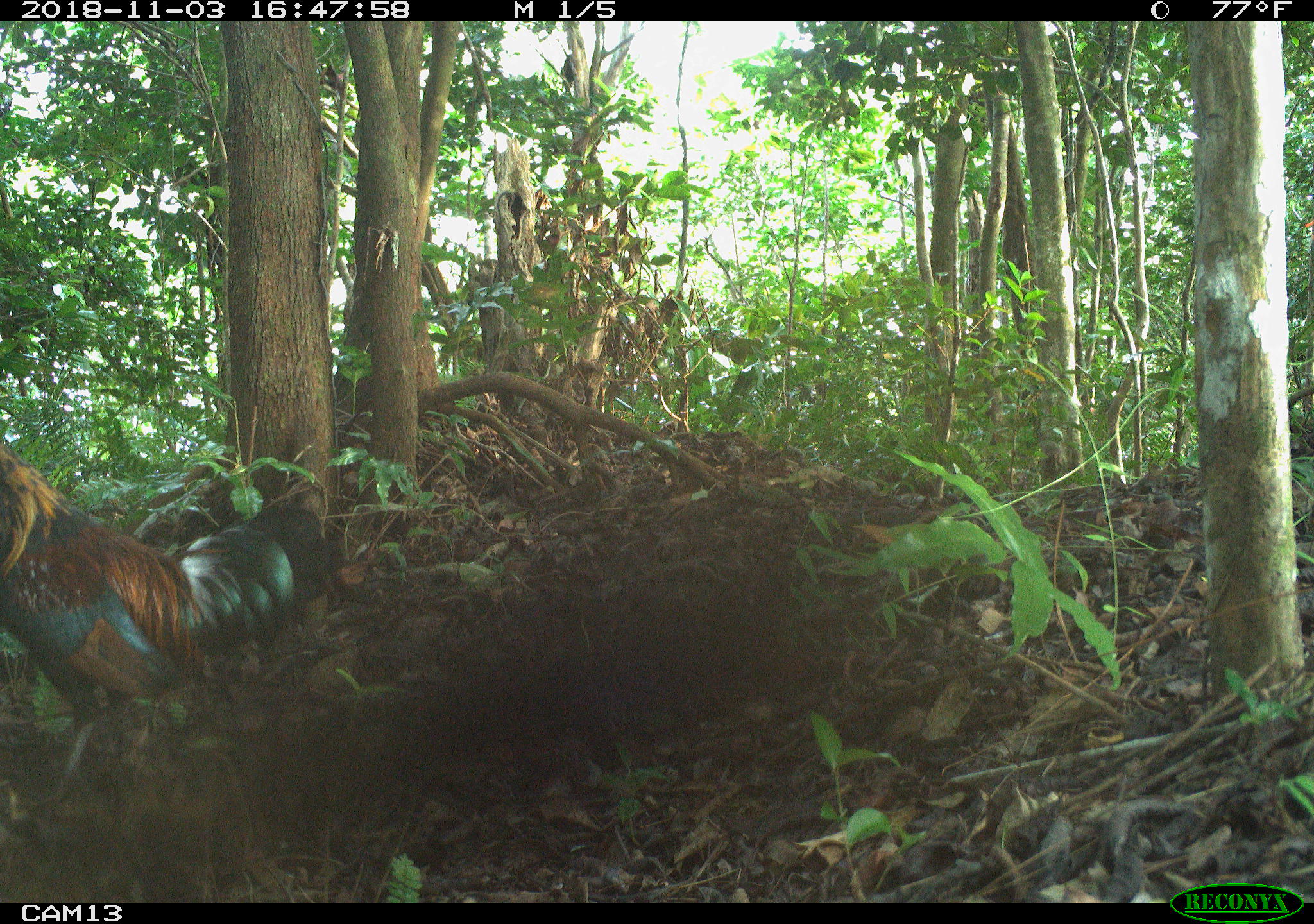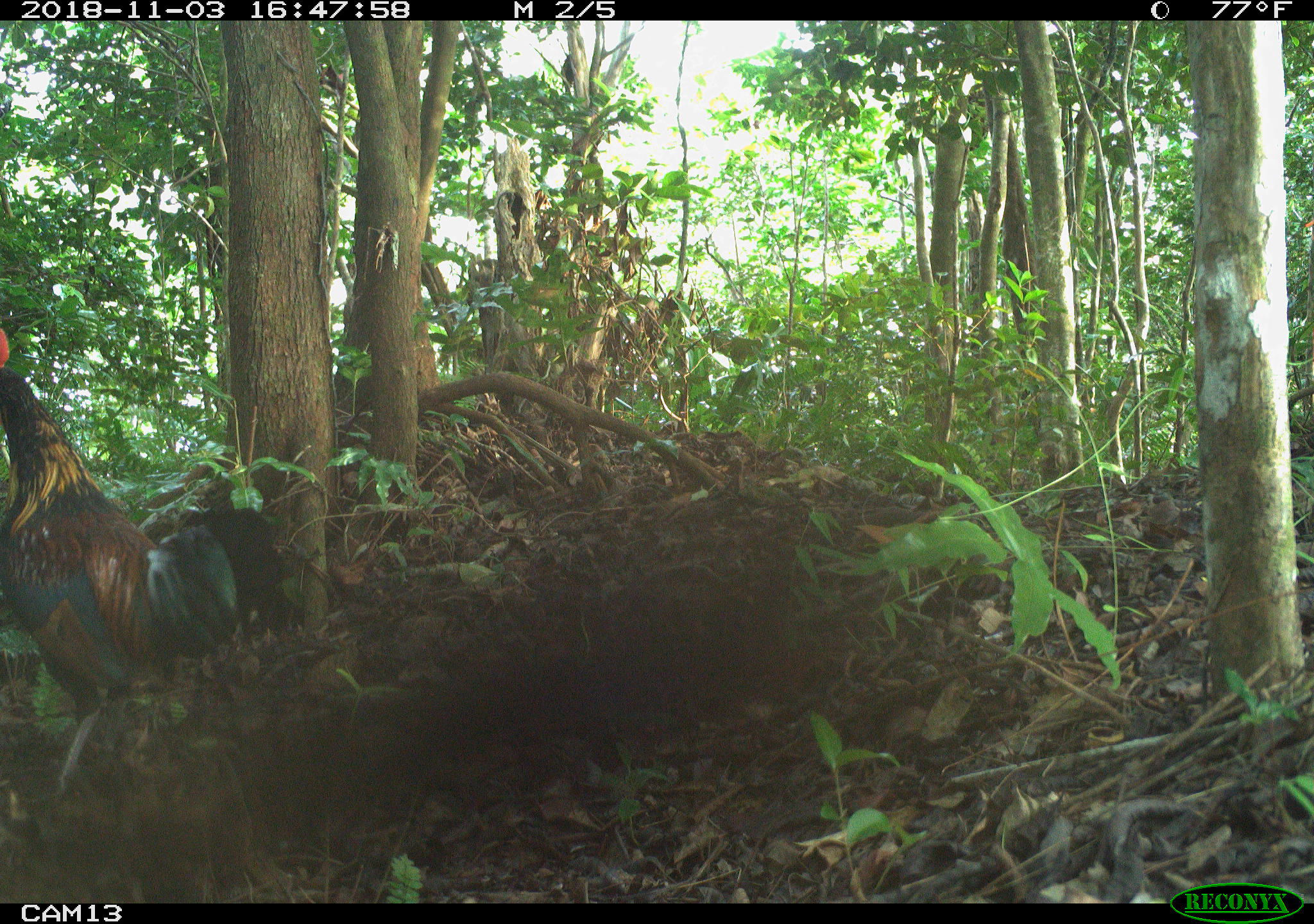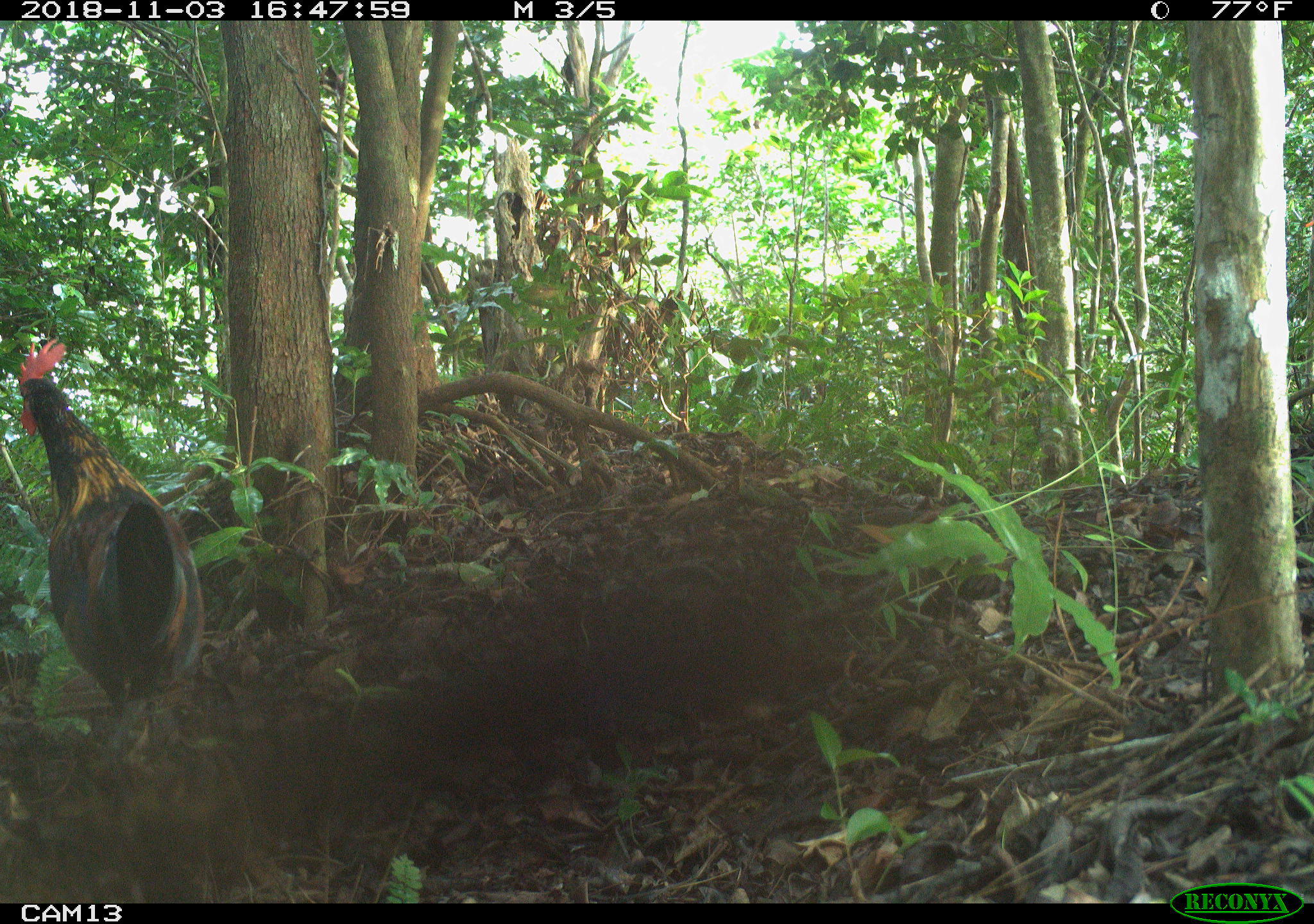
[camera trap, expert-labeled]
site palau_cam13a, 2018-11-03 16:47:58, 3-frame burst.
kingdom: Animalia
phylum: Chordata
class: Aves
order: Galliformes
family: Phasianidae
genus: Gallus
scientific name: Gallus gallus domesticus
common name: rooster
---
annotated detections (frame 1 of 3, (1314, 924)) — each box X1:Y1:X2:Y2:
rooster: 0:423:323:804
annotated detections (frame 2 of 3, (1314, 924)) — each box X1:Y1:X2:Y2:
rooster: 1:333:239:806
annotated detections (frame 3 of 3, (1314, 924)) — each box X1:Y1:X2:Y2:
rooster: 10:336:220:773